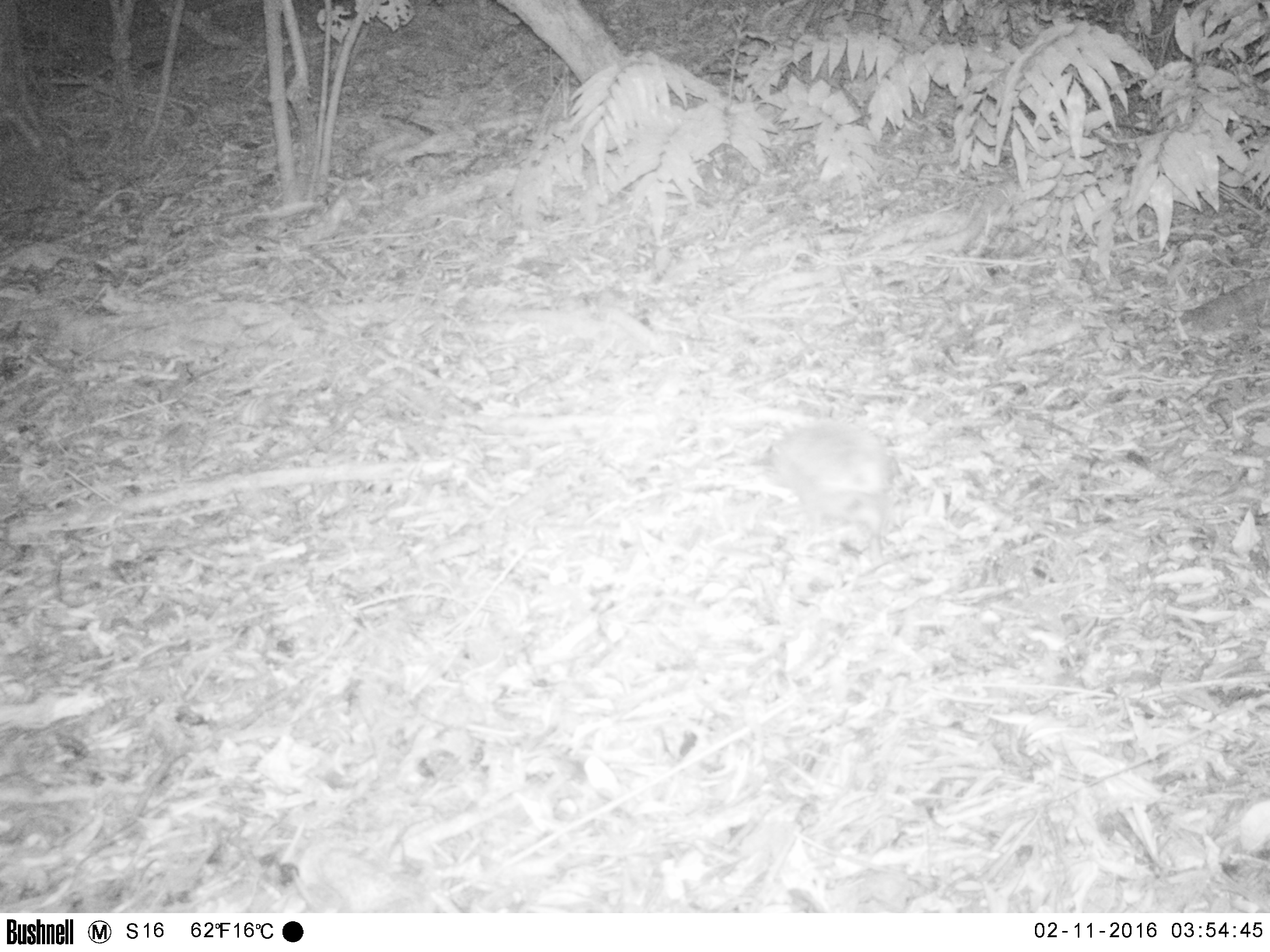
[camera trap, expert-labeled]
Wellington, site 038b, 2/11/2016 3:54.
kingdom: Animalia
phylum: Chordata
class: Mammalia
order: Eulipotyphla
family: Erinaceidae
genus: Erinaceus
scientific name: Erinaceus europaeus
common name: hedgehog